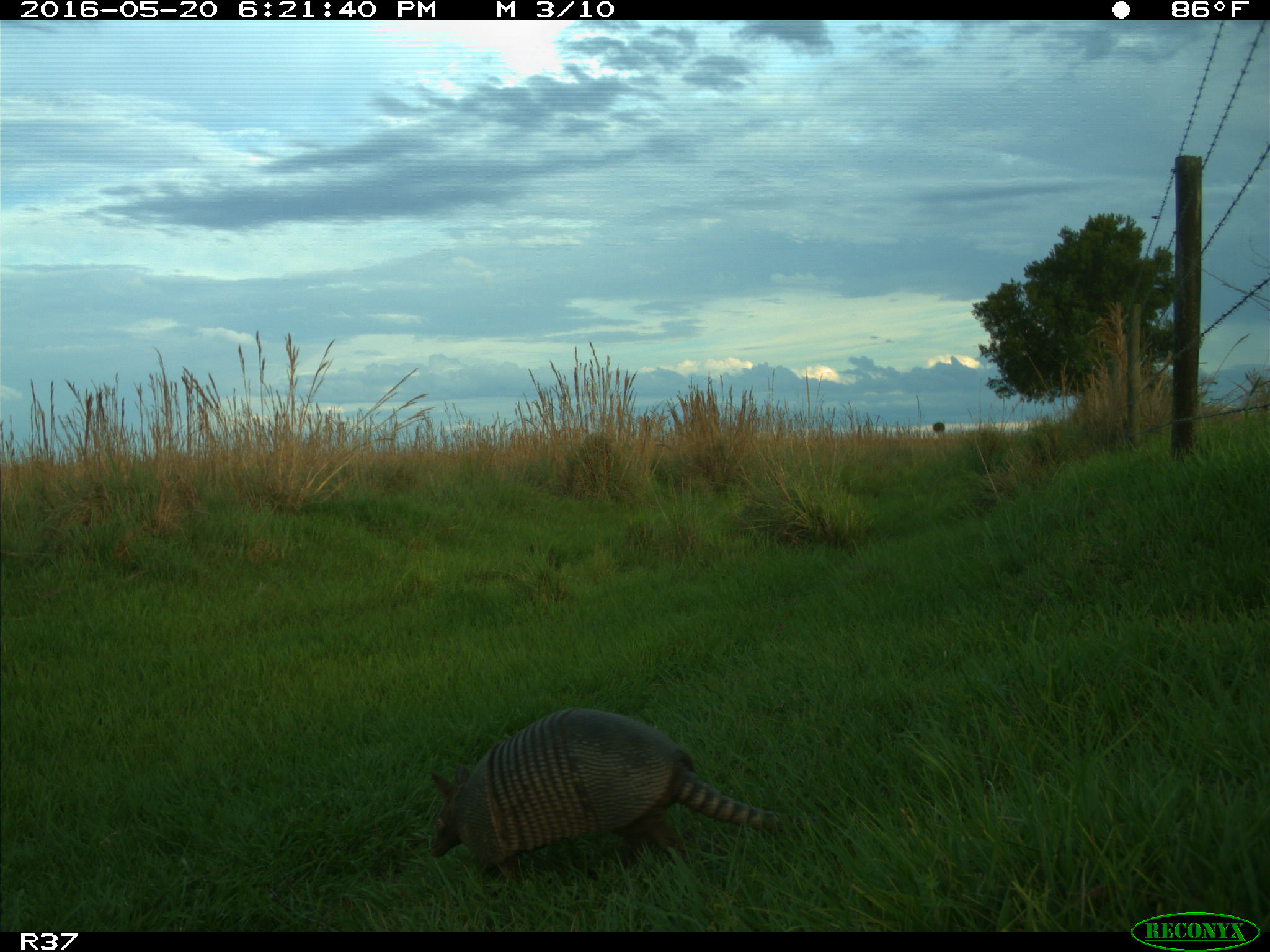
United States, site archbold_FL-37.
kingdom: Animalia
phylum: Chordata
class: Mammalia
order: Cingulata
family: Dasypodidae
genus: Dasypus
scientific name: Dasypus novemcinctus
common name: nine-banded armadillo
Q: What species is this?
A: Dasypus novemcinctus (nine-banded armadillo).